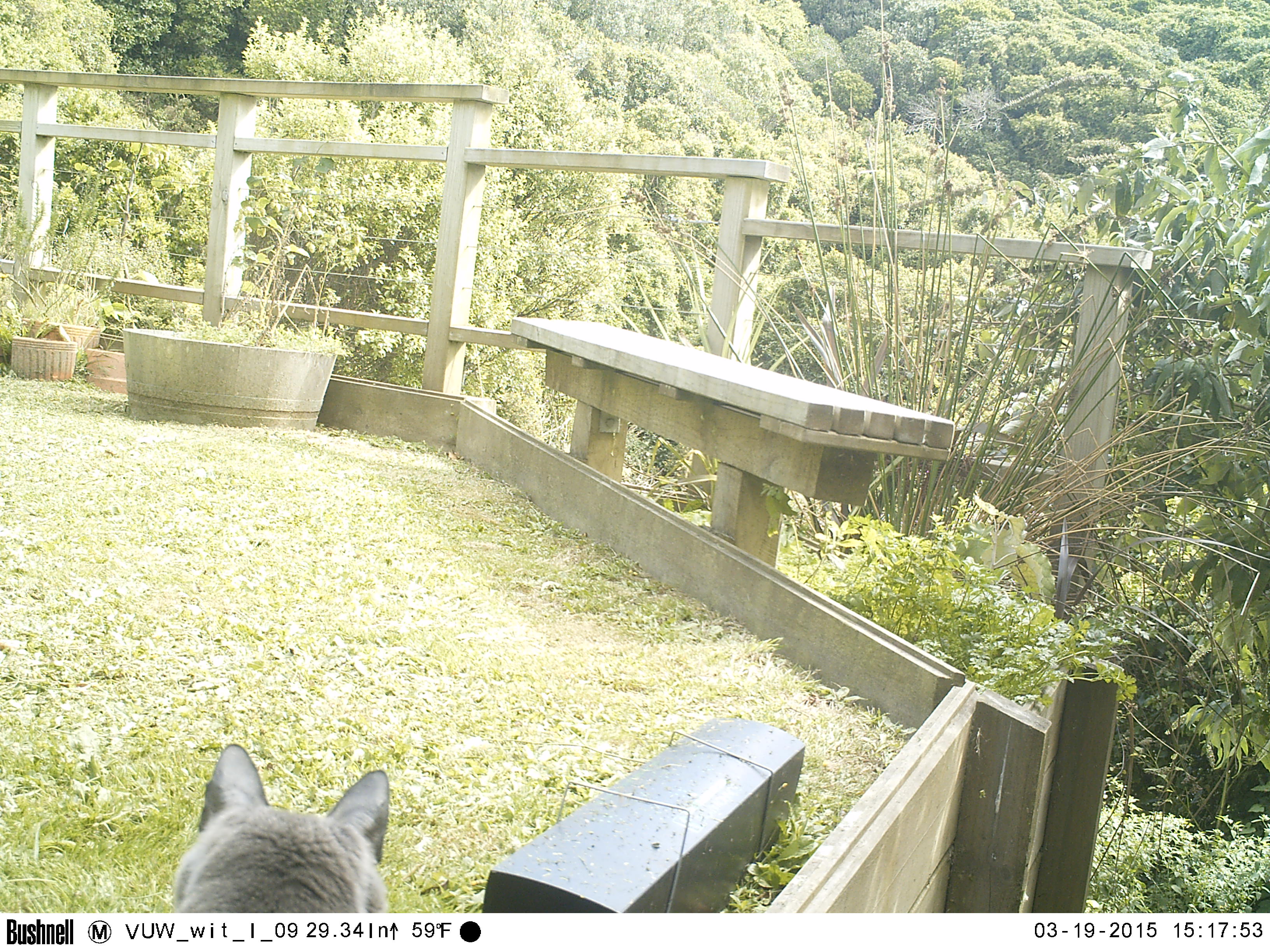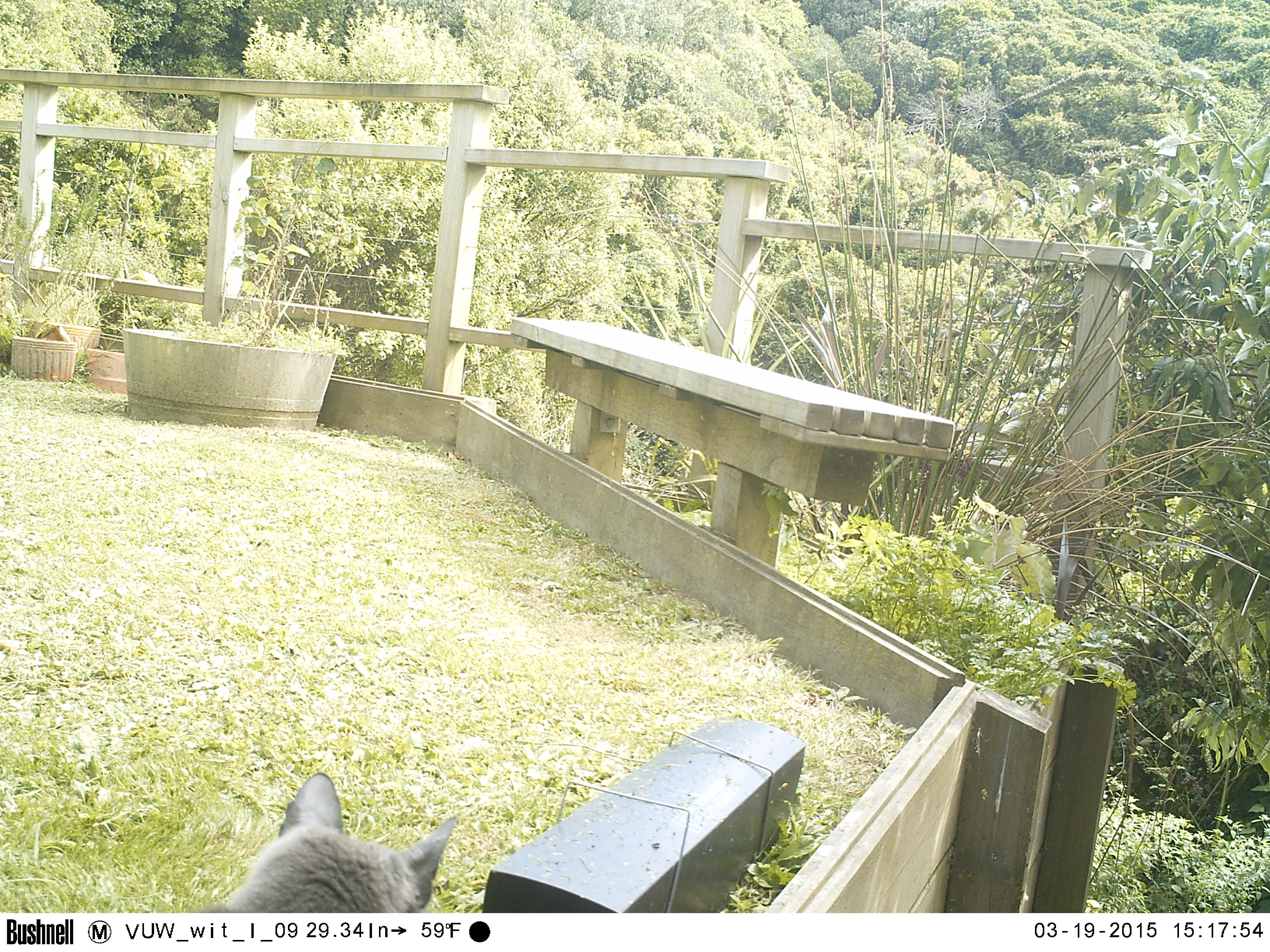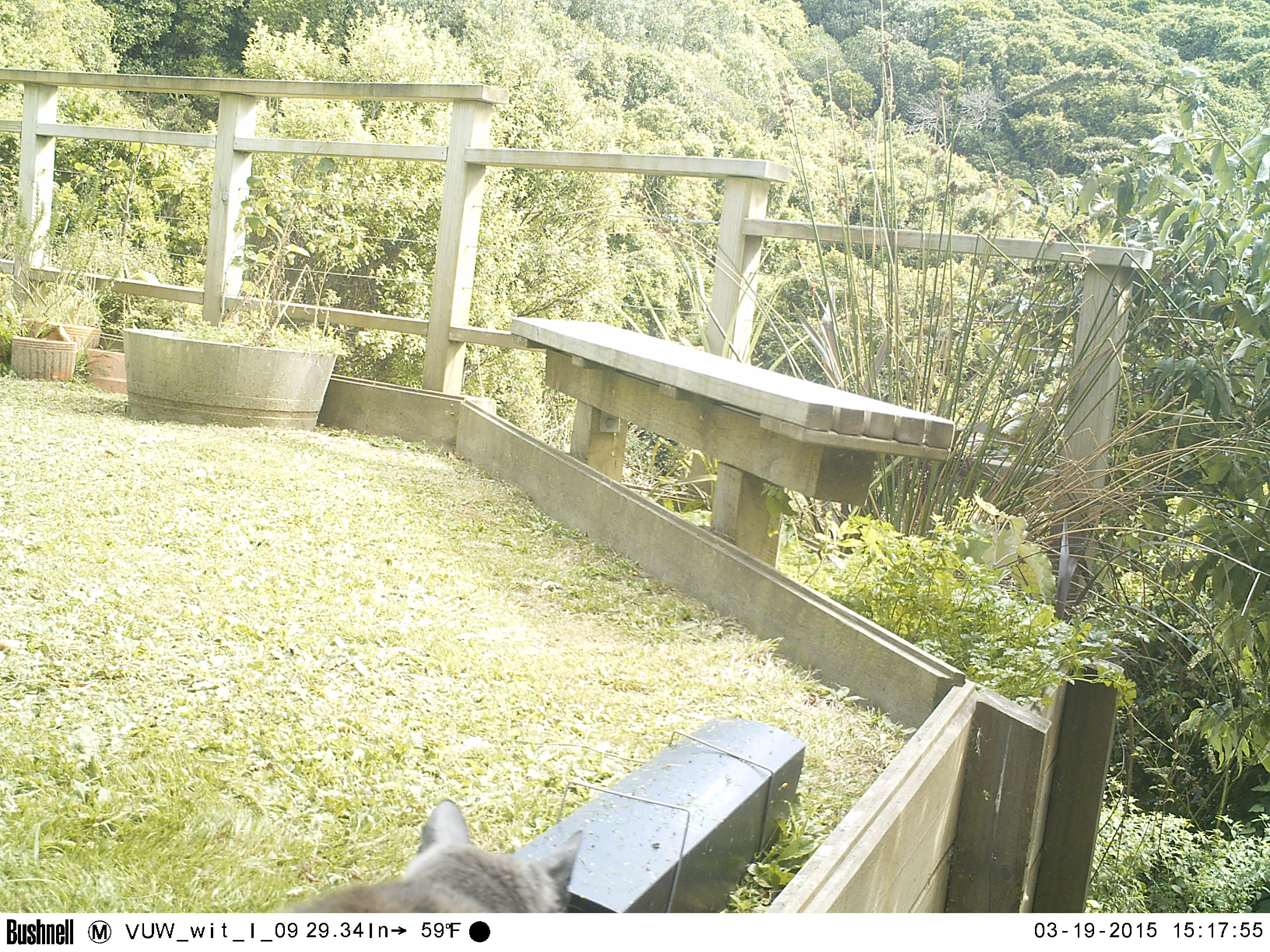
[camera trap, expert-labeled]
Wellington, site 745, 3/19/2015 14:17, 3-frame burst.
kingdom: Animalia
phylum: Chordata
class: Mammalia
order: Carnivora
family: Felidae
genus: Felis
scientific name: Felis catus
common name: cat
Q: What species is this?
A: Cat (Felis catus).